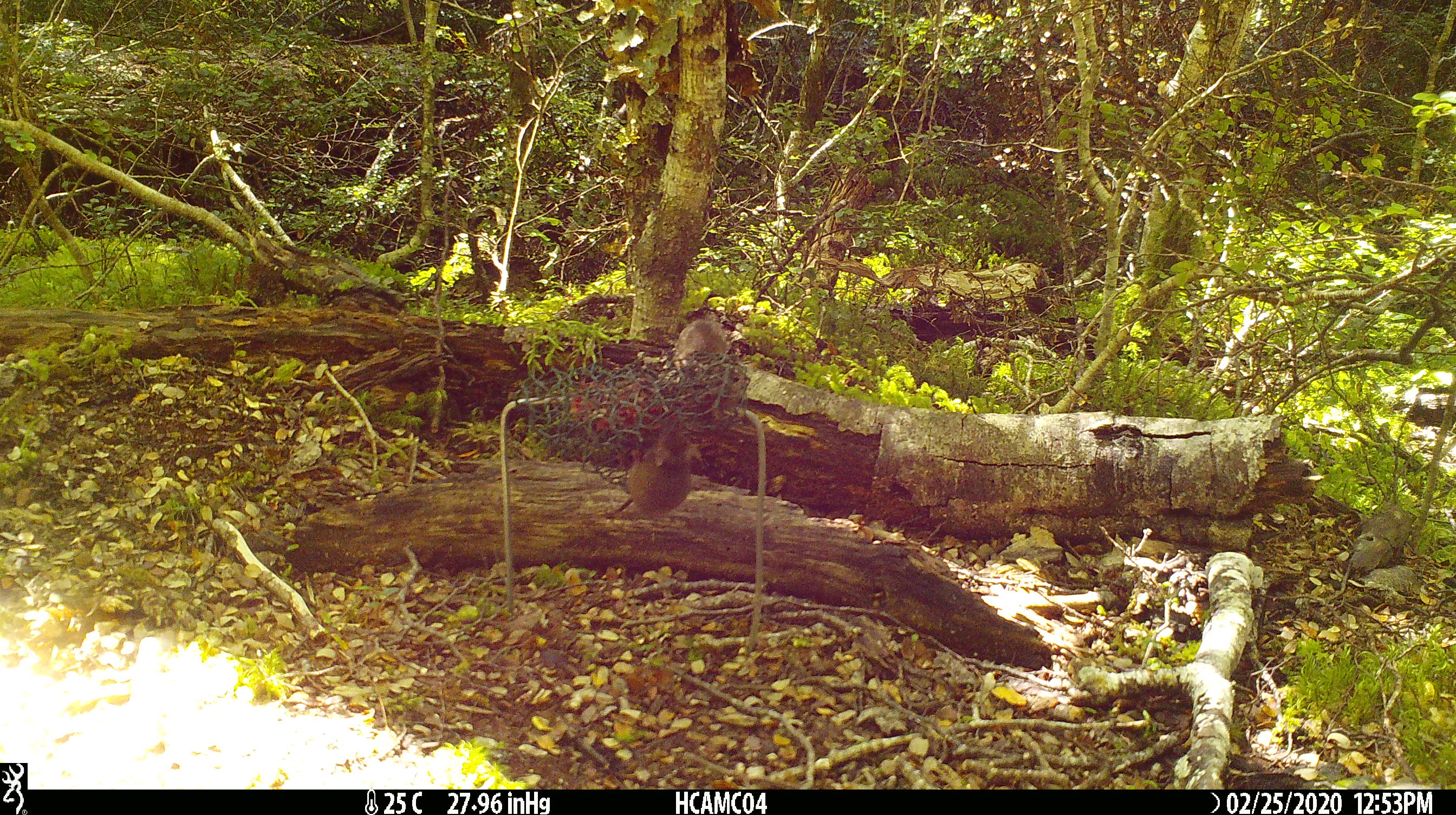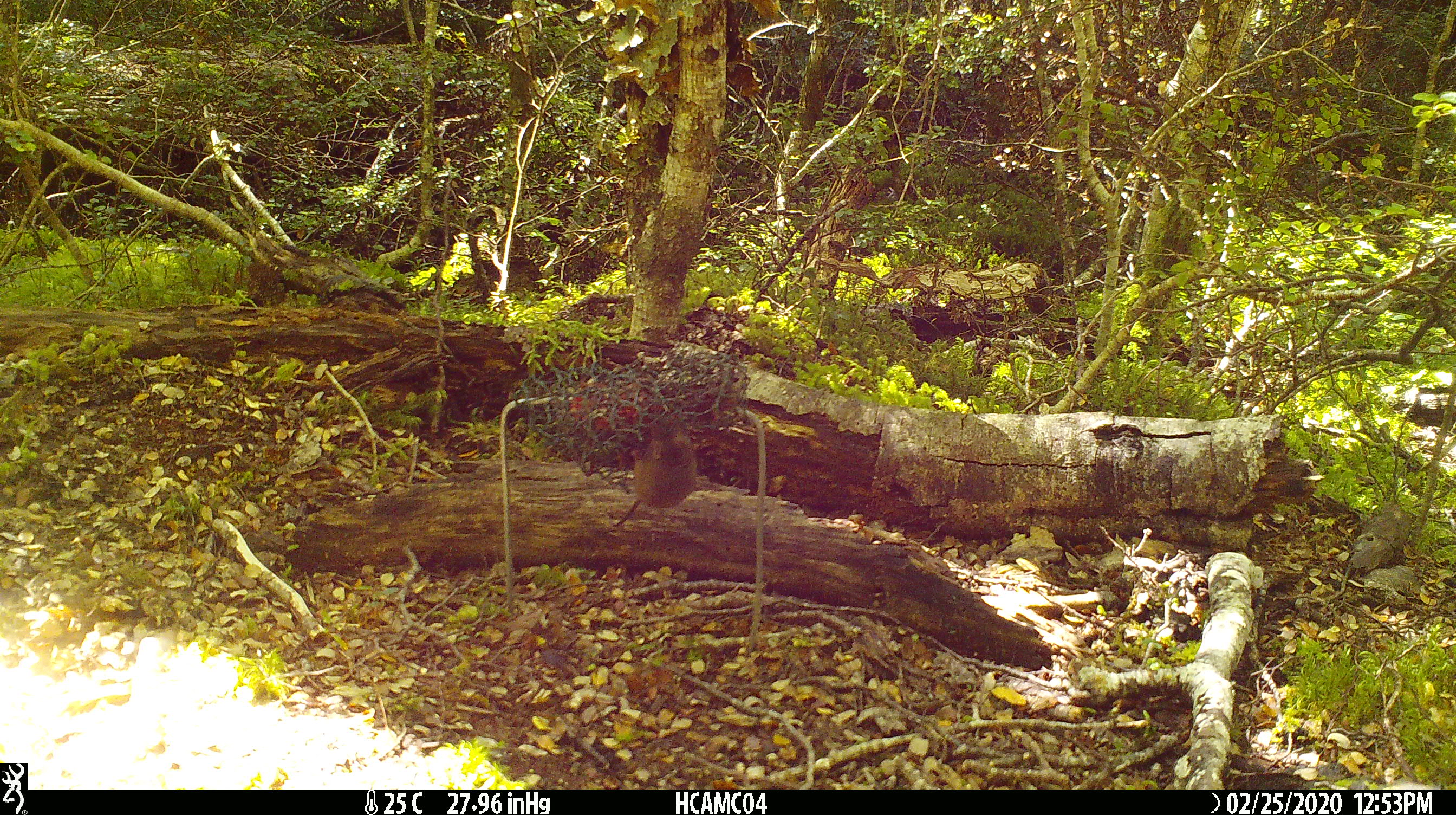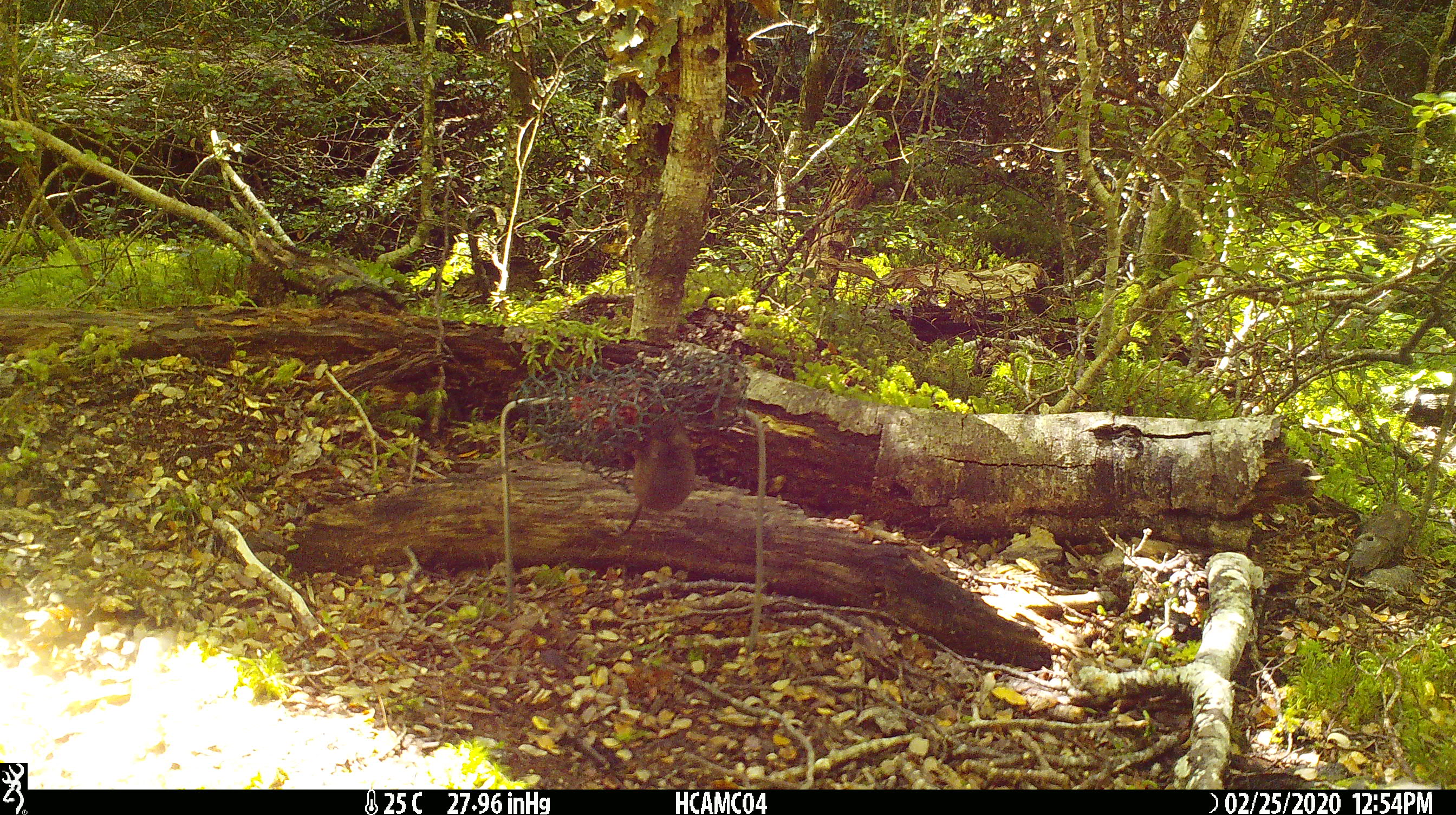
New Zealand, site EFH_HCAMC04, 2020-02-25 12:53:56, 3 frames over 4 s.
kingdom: Animalia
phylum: Chordata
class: Mammalia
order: Rodentia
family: Muridae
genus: Mus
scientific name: Mus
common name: mouse